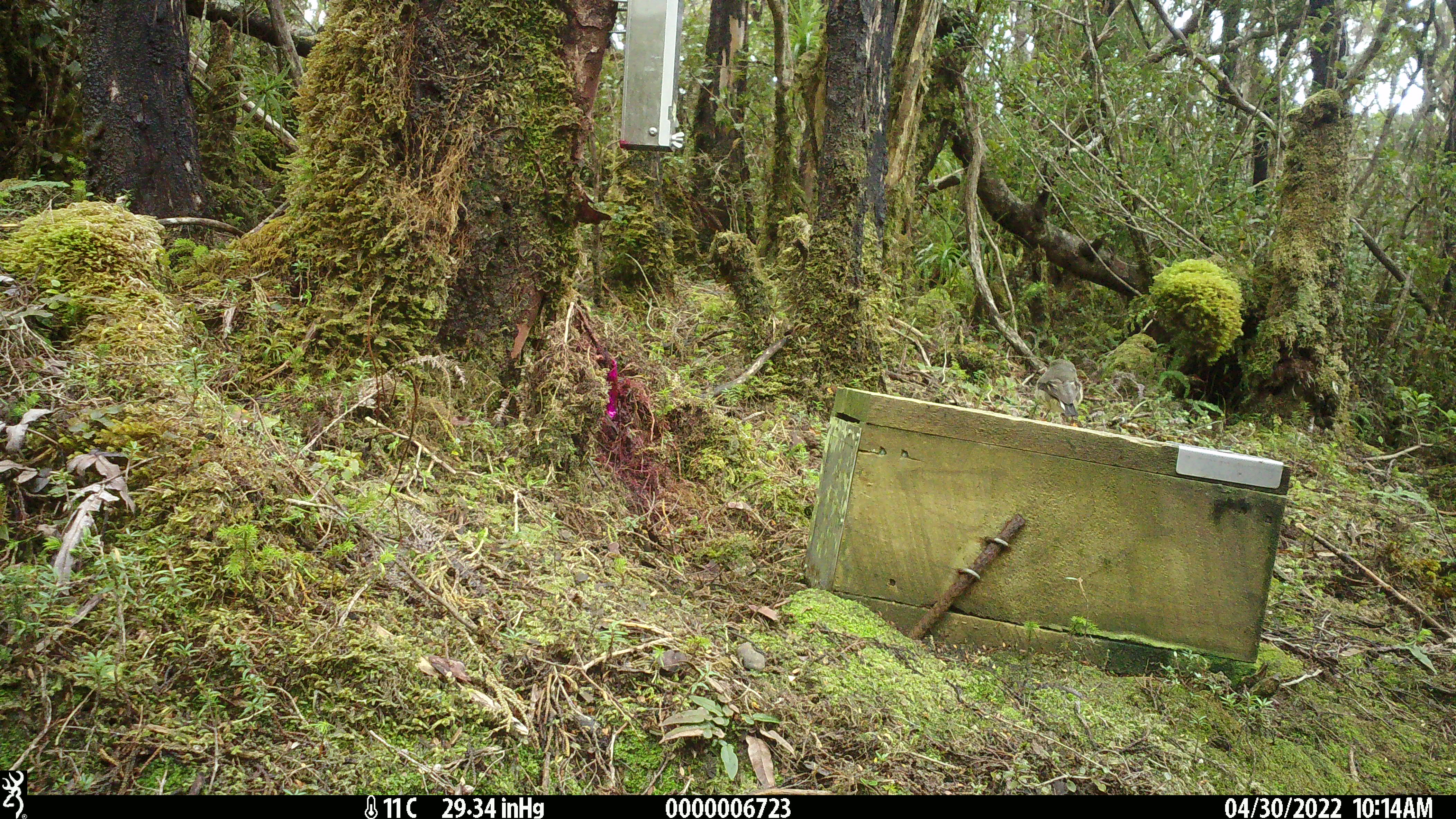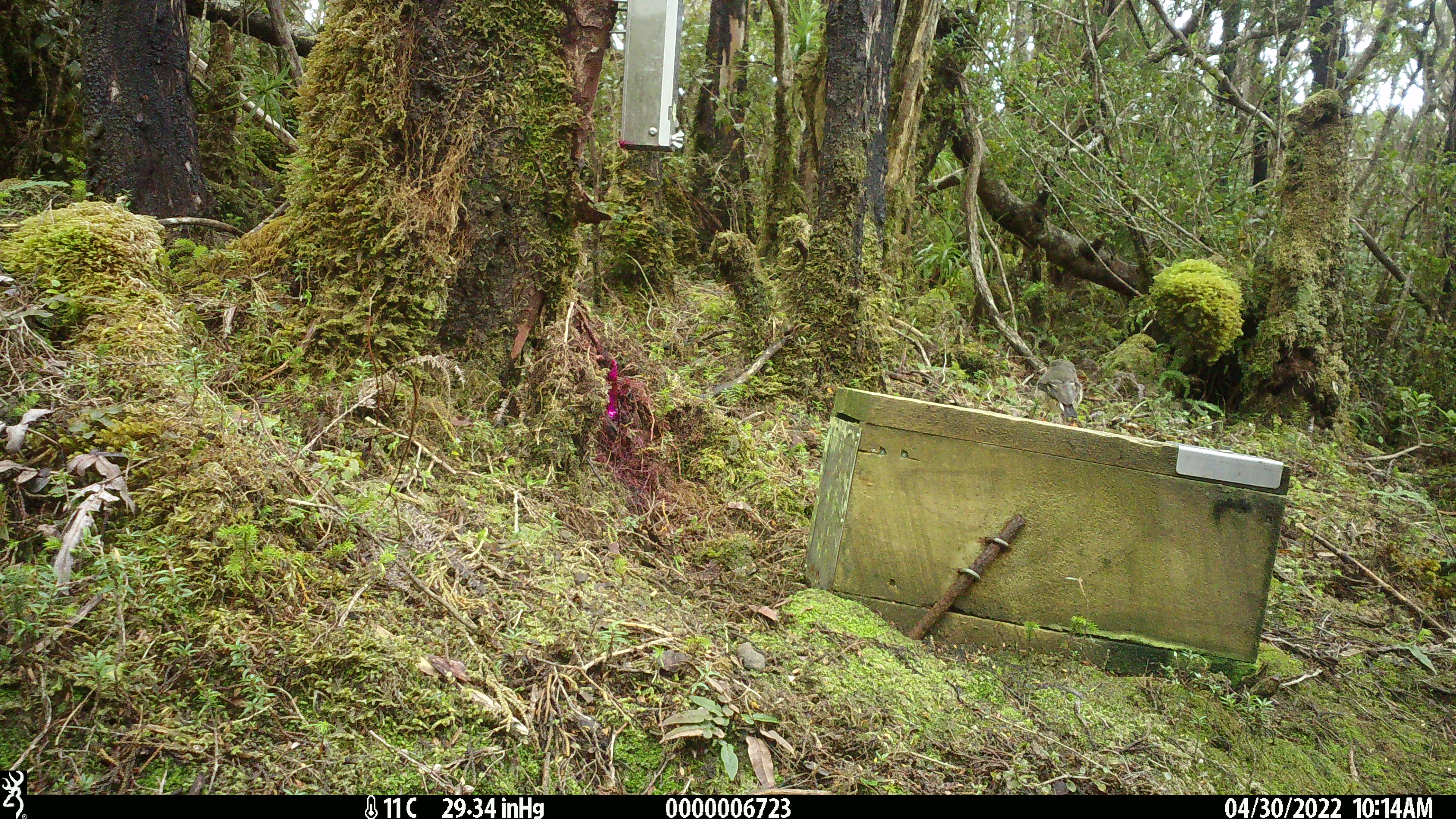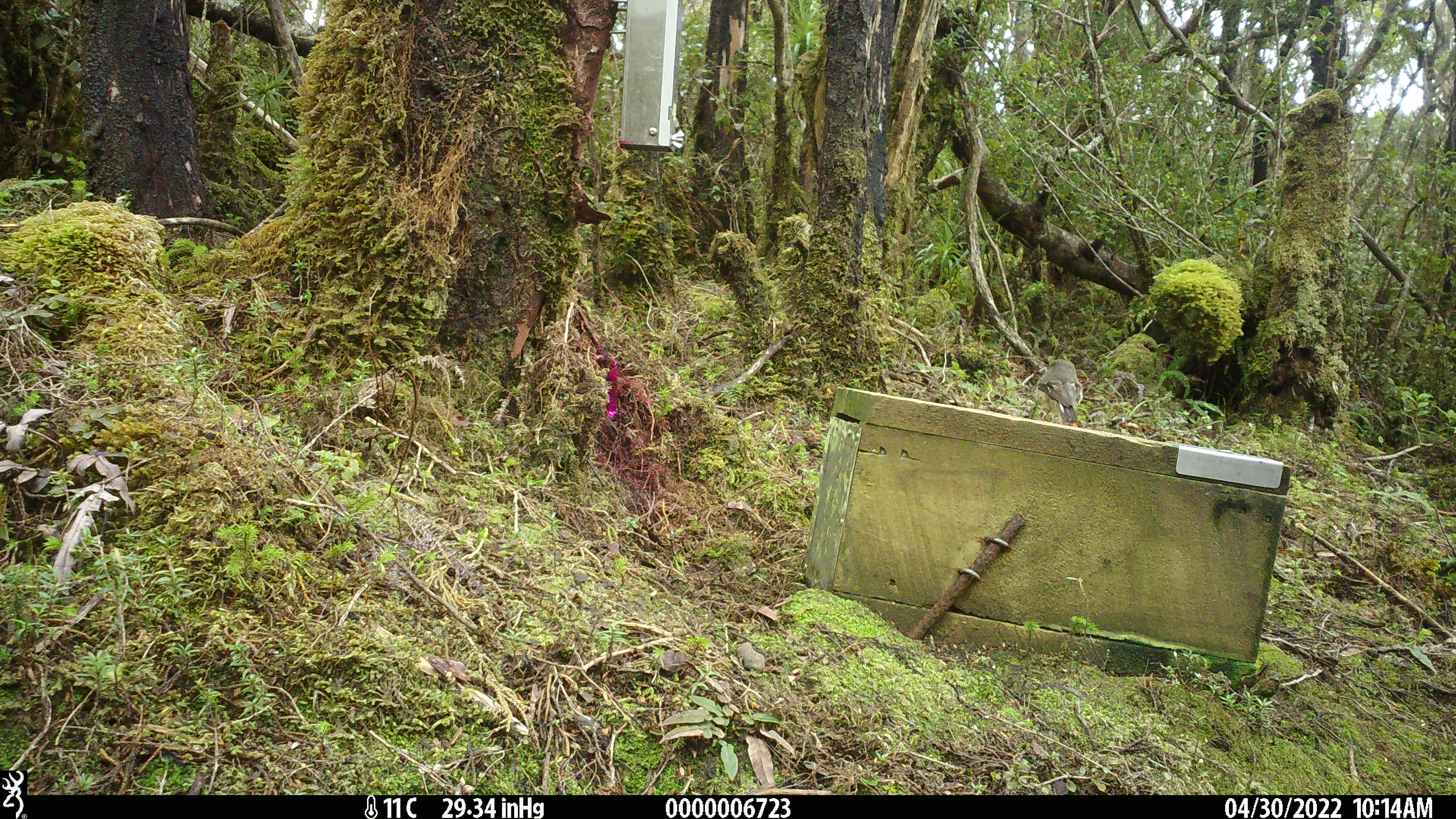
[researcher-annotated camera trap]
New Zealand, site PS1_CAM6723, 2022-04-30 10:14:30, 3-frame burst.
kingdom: Animalia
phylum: Chordata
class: Aves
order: Passeriformes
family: Petroicidae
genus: Petroica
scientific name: Petroica macrocephala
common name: tomtit